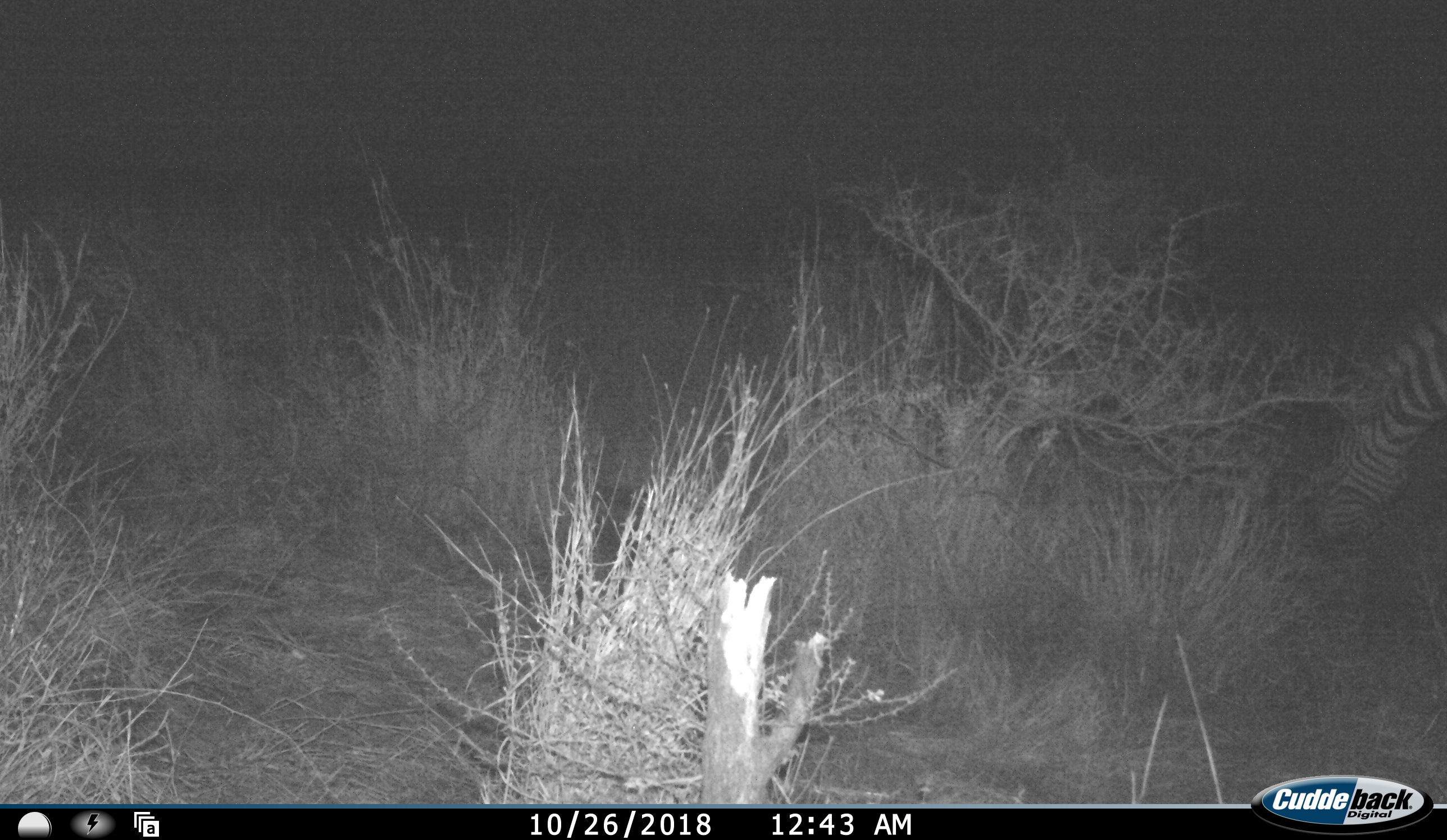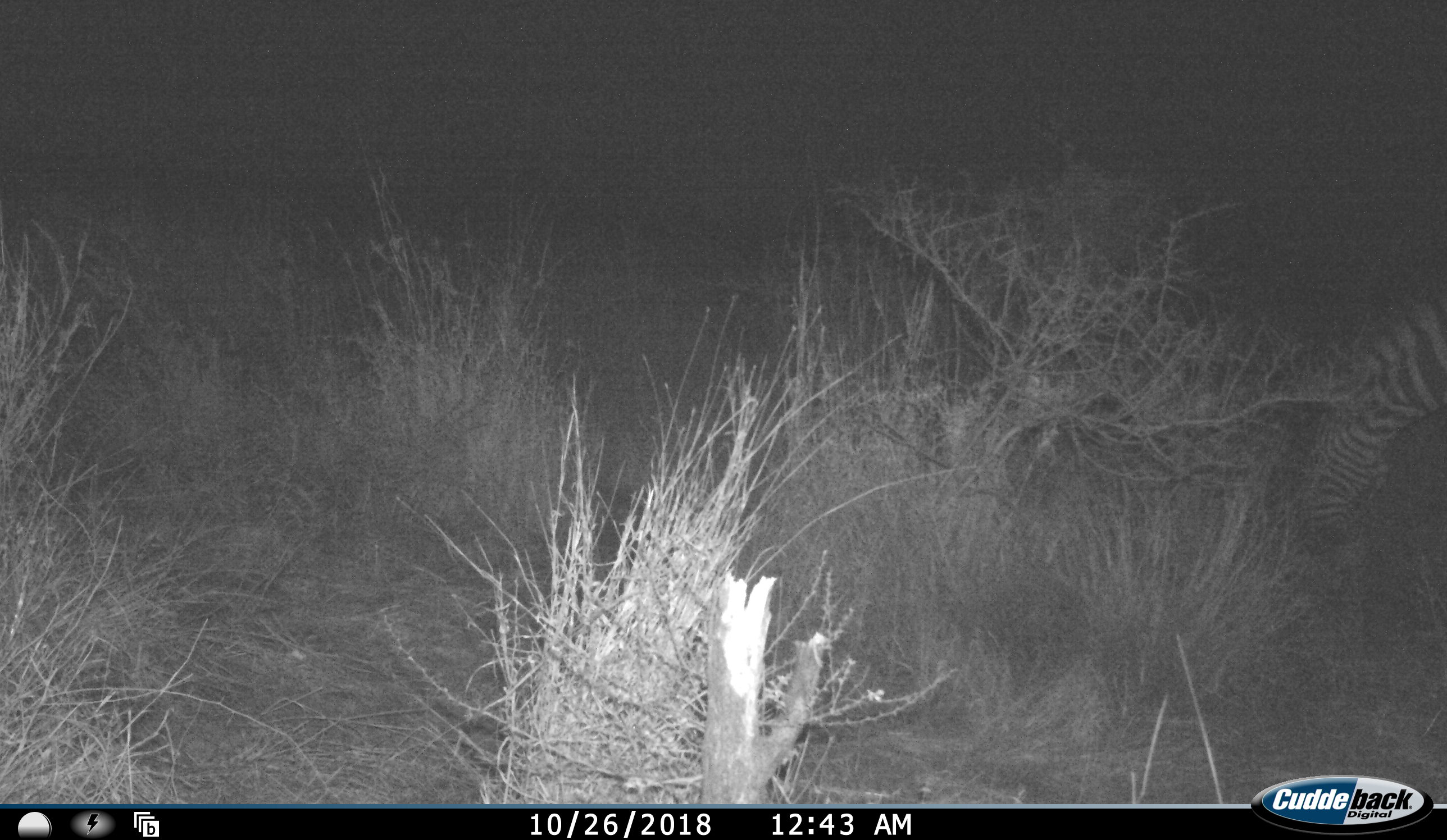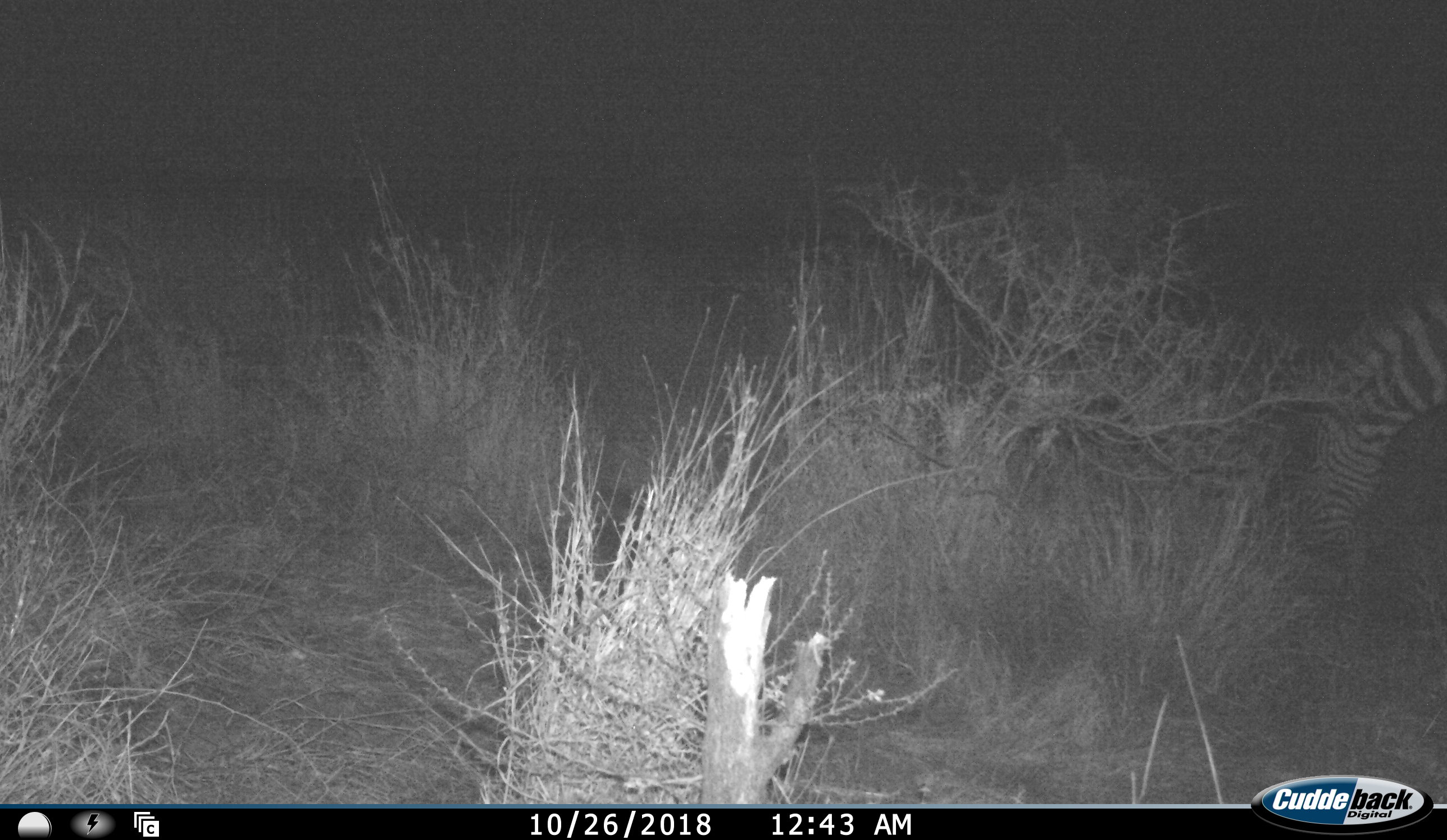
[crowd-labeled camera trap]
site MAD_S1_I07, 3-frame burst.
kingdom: Animalia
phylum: Chordata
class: Mammalia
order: Perissodactyla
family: Equidae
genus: Equus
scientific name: Equus quagga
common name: plains zebra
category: zebraplains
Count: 1.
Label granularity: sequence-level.